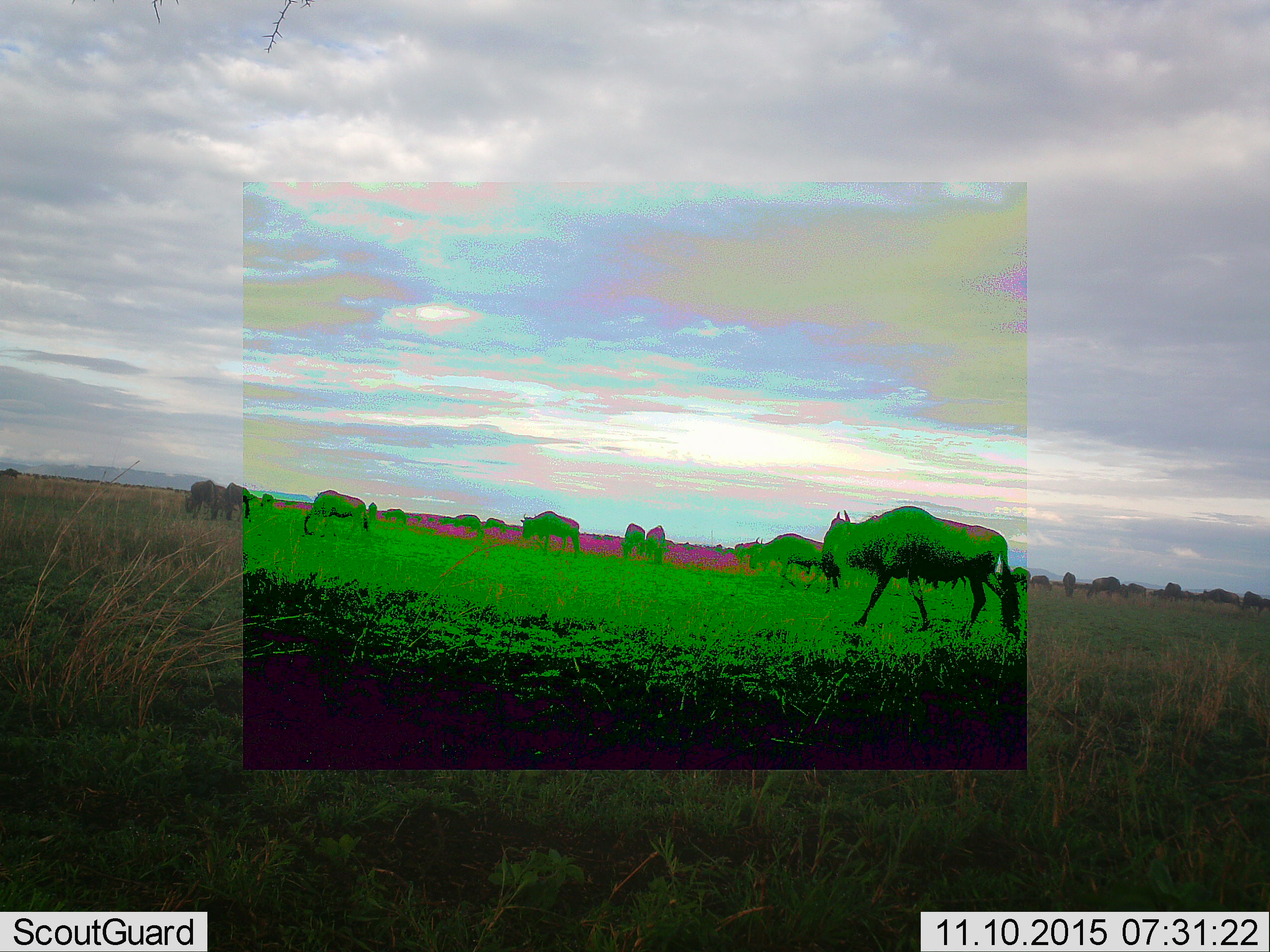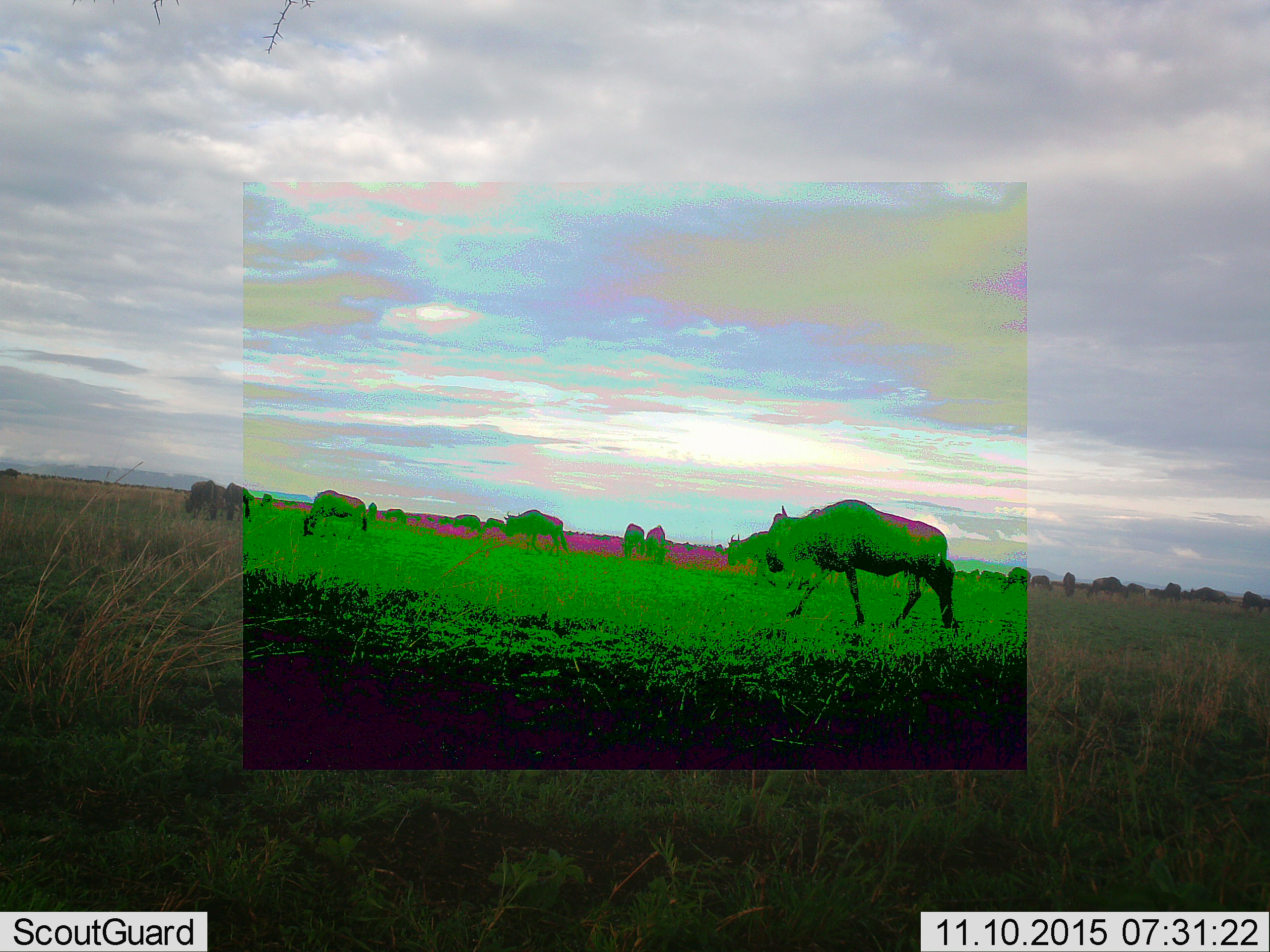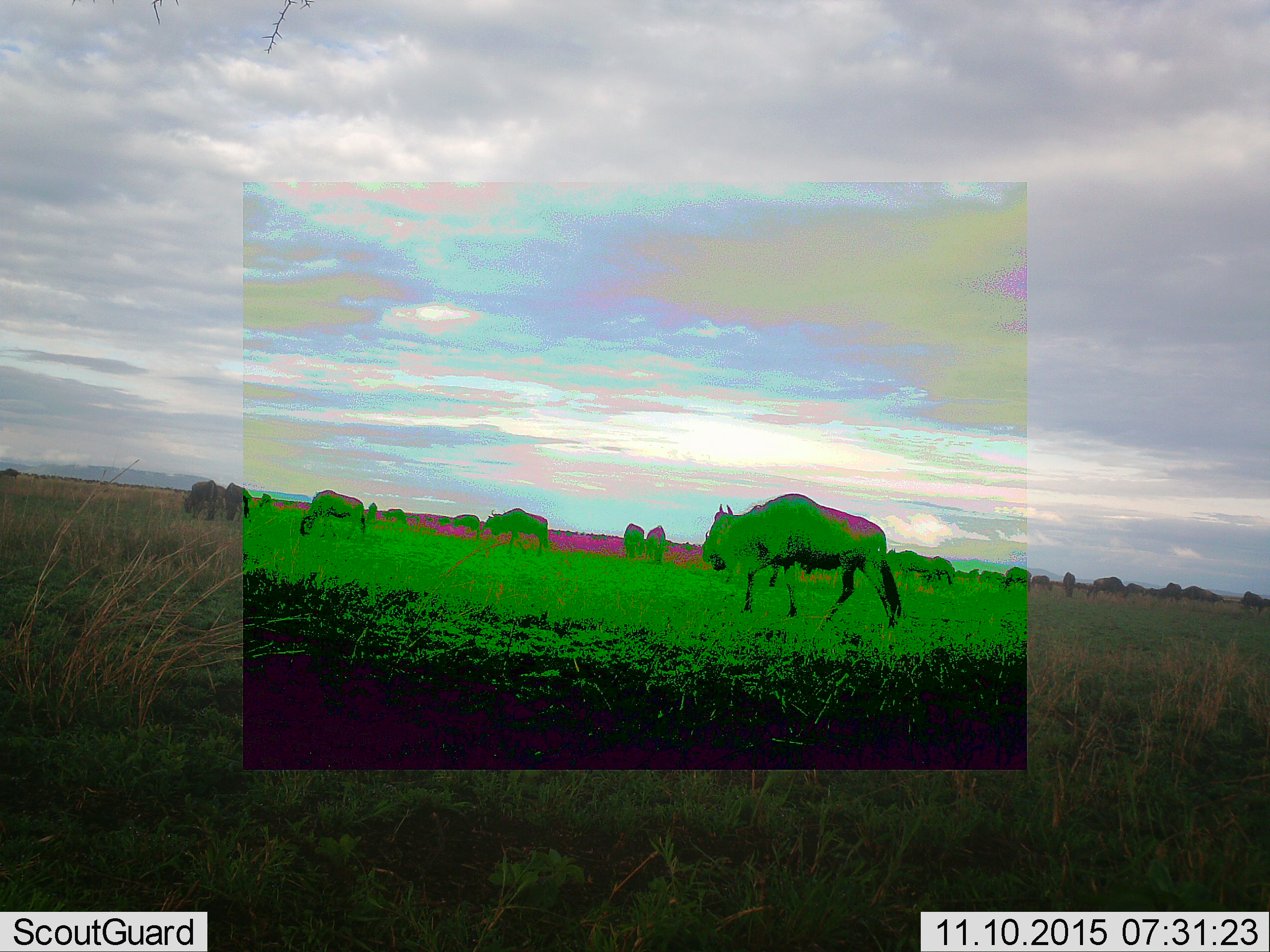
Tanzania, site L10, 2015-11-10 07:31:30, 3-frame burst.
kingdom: Animalia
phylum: Chordata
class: Mammalia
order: Artiodactyla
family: Bovidae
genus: Connochaetes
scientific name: Connochaetes taurinus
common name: blue wildebeest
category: wildebeest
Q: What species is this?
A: Wildebeest (blue wildebeest) (Connochaetes taurinus).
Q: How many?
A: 11-50.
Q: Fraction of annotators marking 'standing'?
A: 44%.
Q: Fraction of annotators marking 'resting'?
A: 11%.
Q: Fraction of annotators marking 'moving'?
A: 89%.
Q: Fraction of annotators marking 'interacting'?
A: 11%.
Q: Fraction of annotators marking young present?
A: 0%.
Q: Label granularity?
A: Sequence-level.